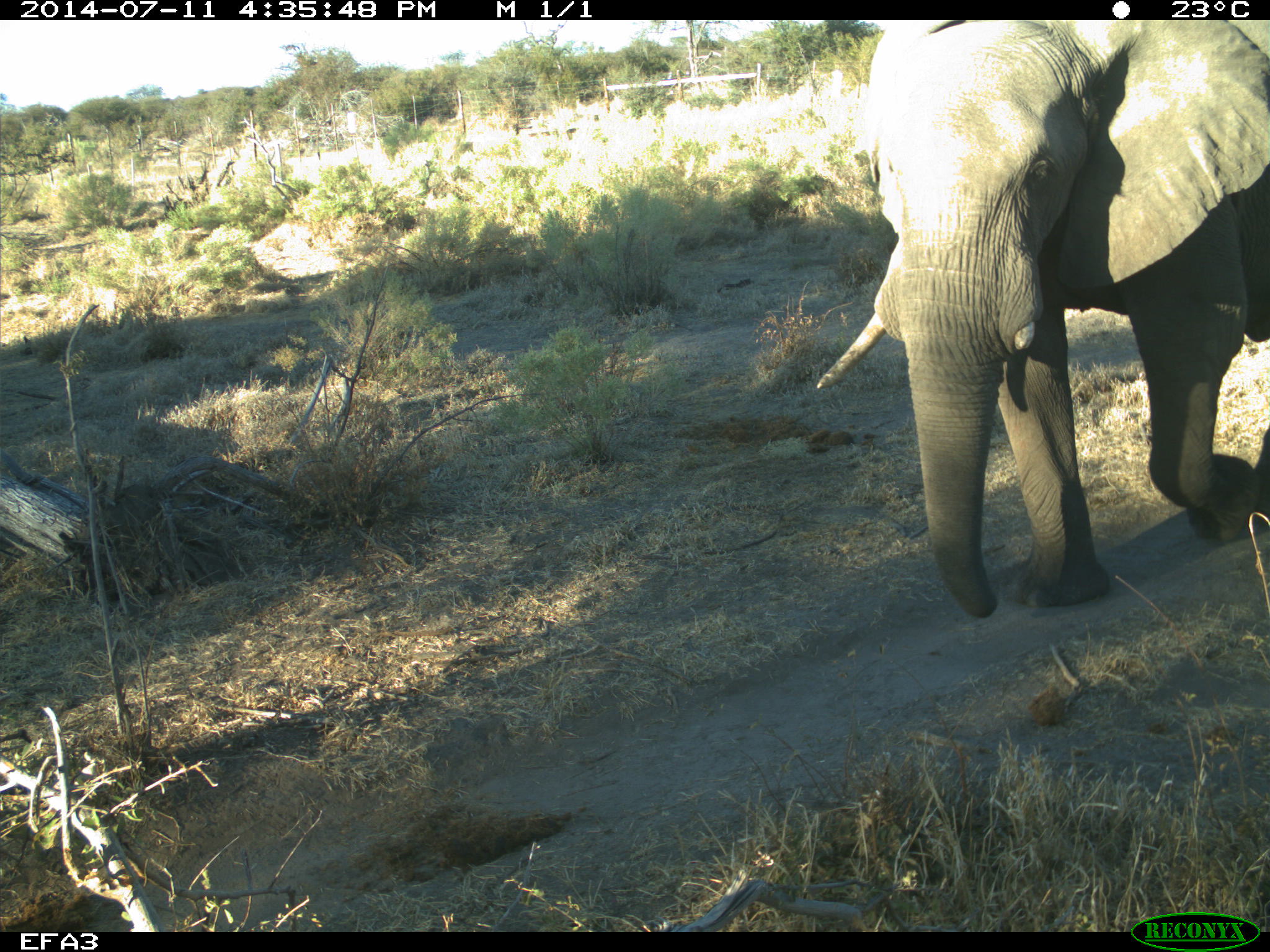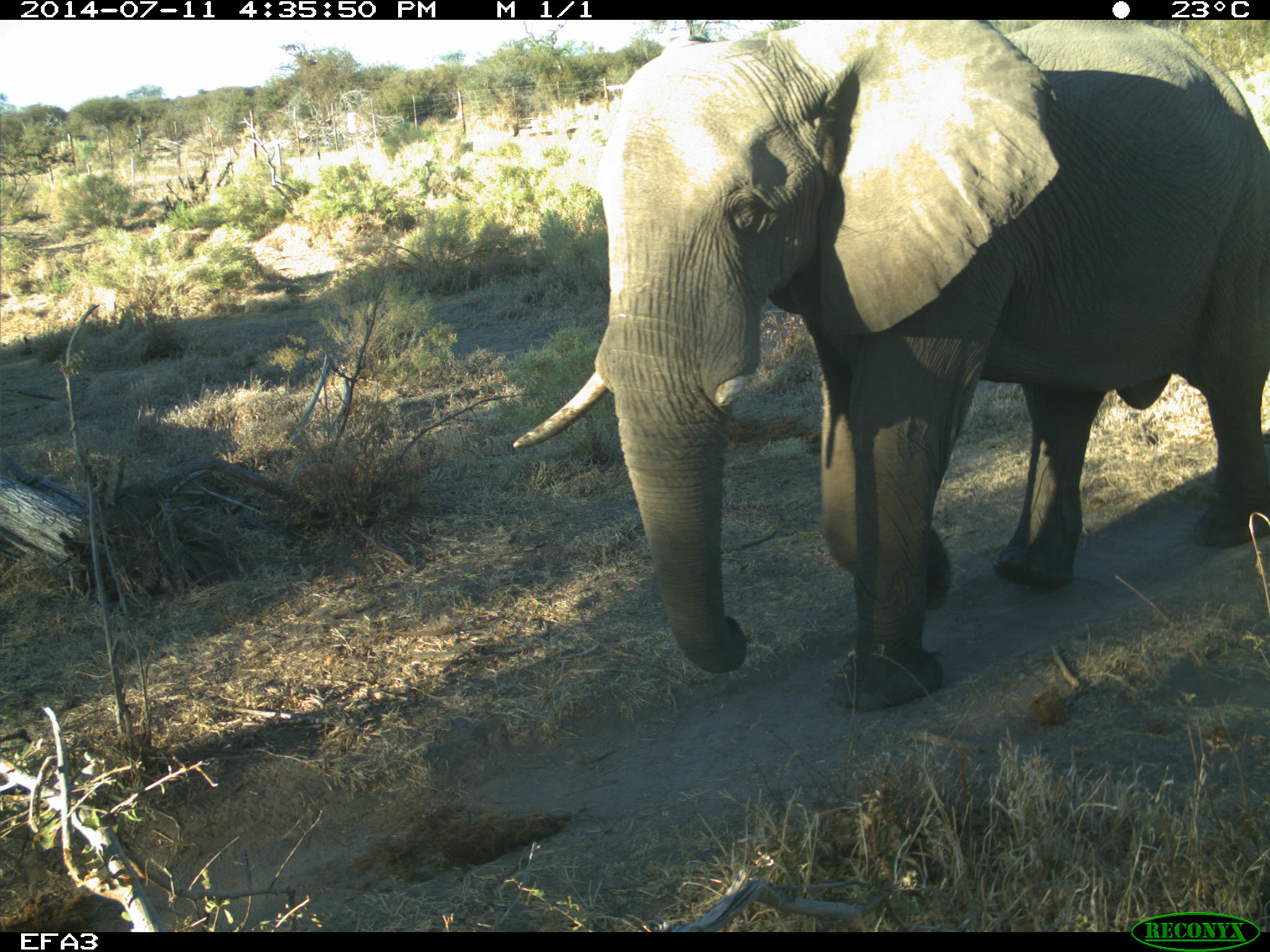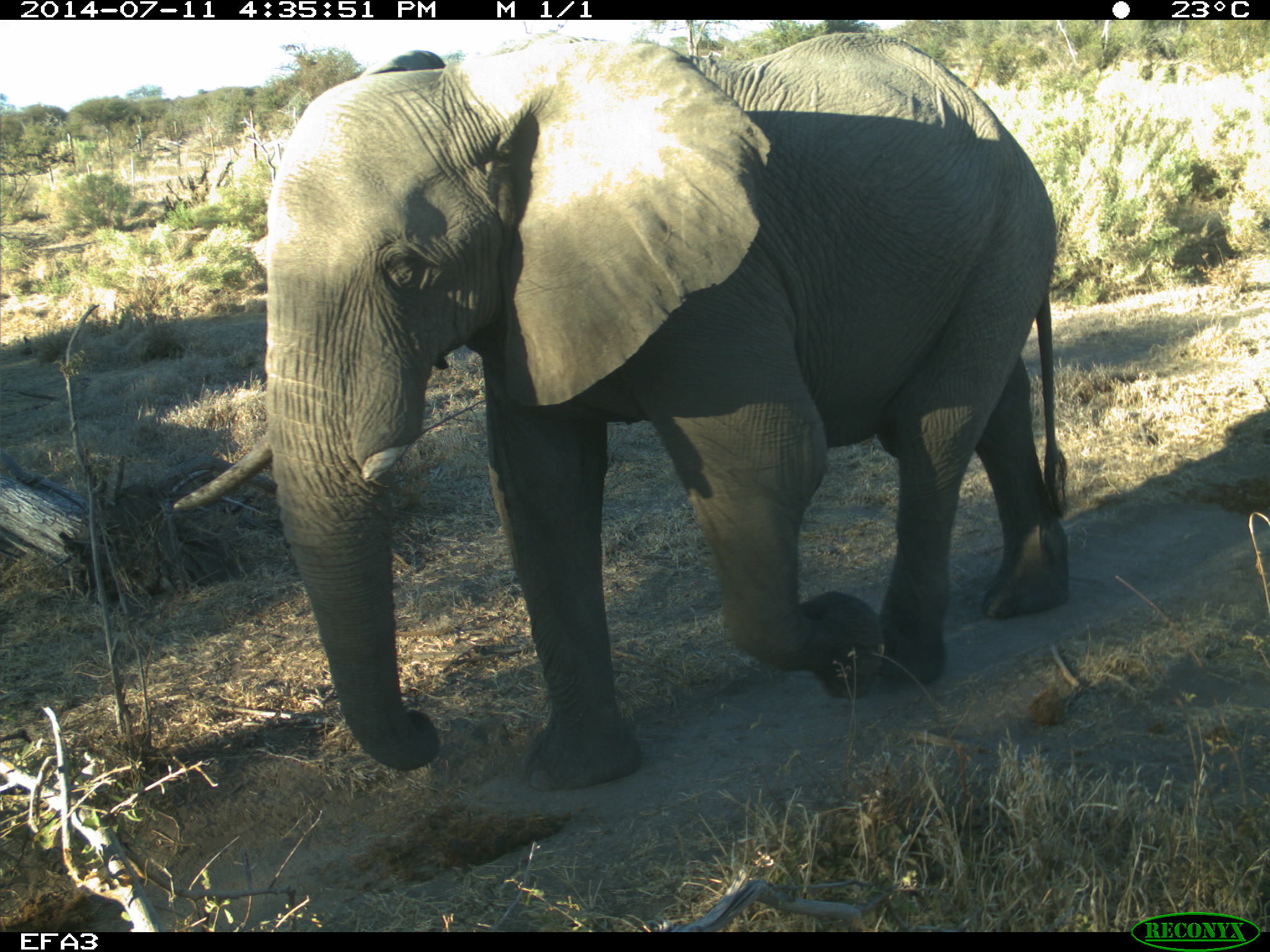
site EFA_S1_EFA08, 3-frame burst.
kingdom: Animalia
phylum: Chordata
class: Mammalia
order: Proboscidea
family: Elephantidae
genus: Loxodonta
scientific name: Loxodonta africana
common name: african bush elephant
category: elephant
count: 1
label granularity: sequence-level